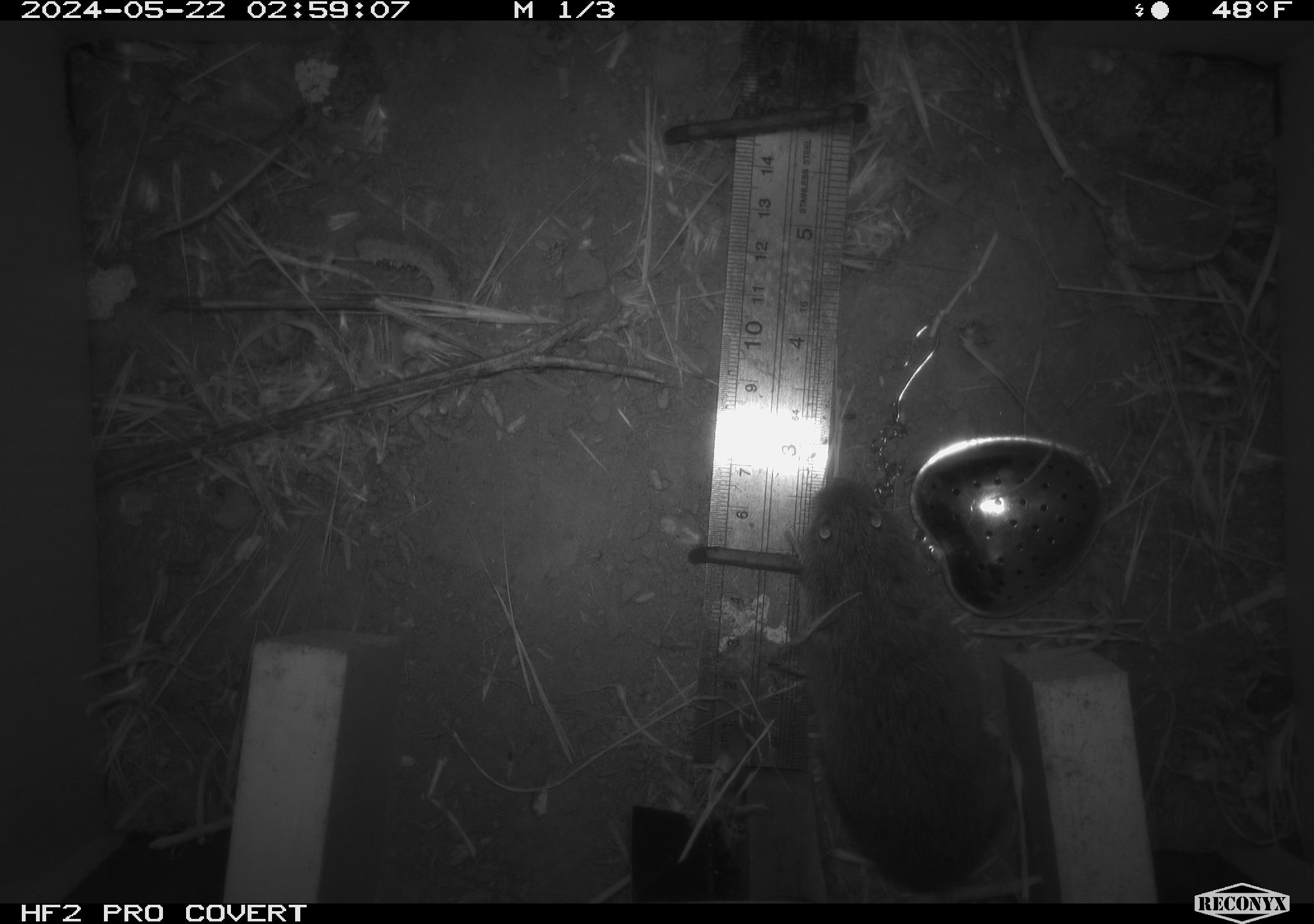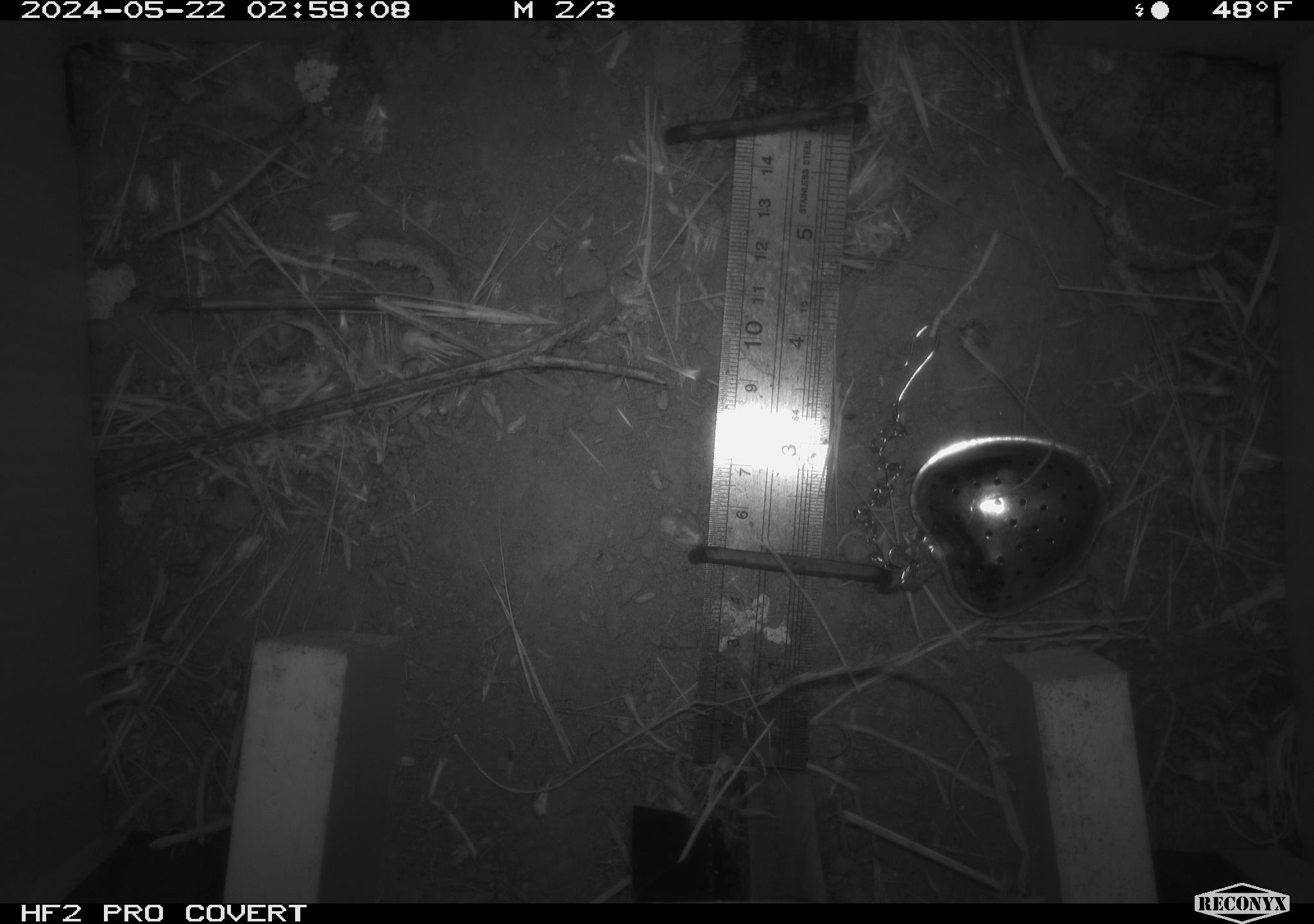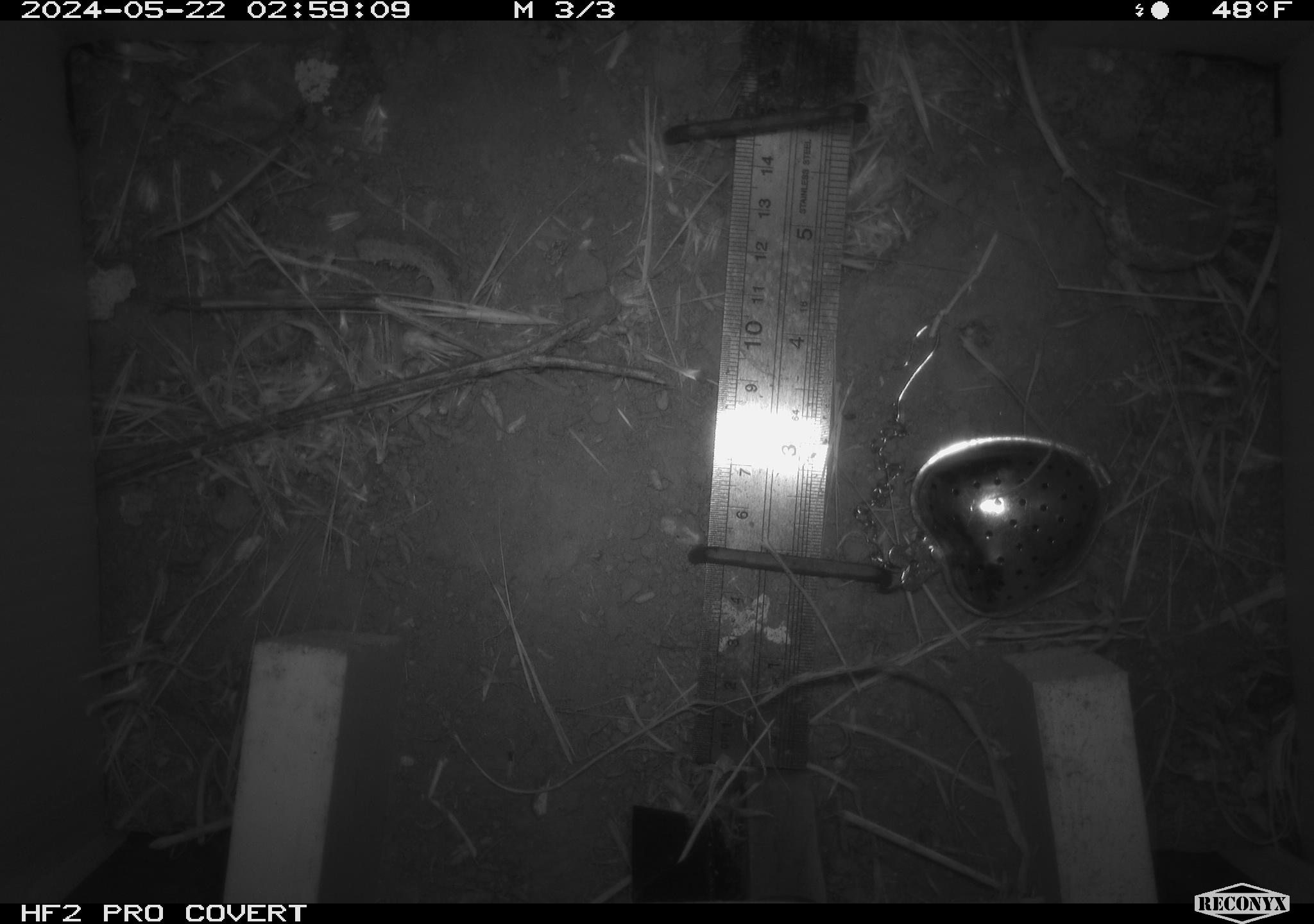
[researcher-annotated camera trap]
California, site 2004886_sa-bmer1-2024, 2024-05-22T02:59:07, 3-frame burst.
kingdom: Animalia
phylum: Chordata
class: Mammalia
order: Rodentia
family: Cricetidae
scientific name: Arvicolinae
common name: voles, lemmings, and muskrats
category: arvicolinae subfamily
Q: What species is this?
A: Arvicolinae subfamily (voles, lemmings, and muskrats) (Arvicolinae).